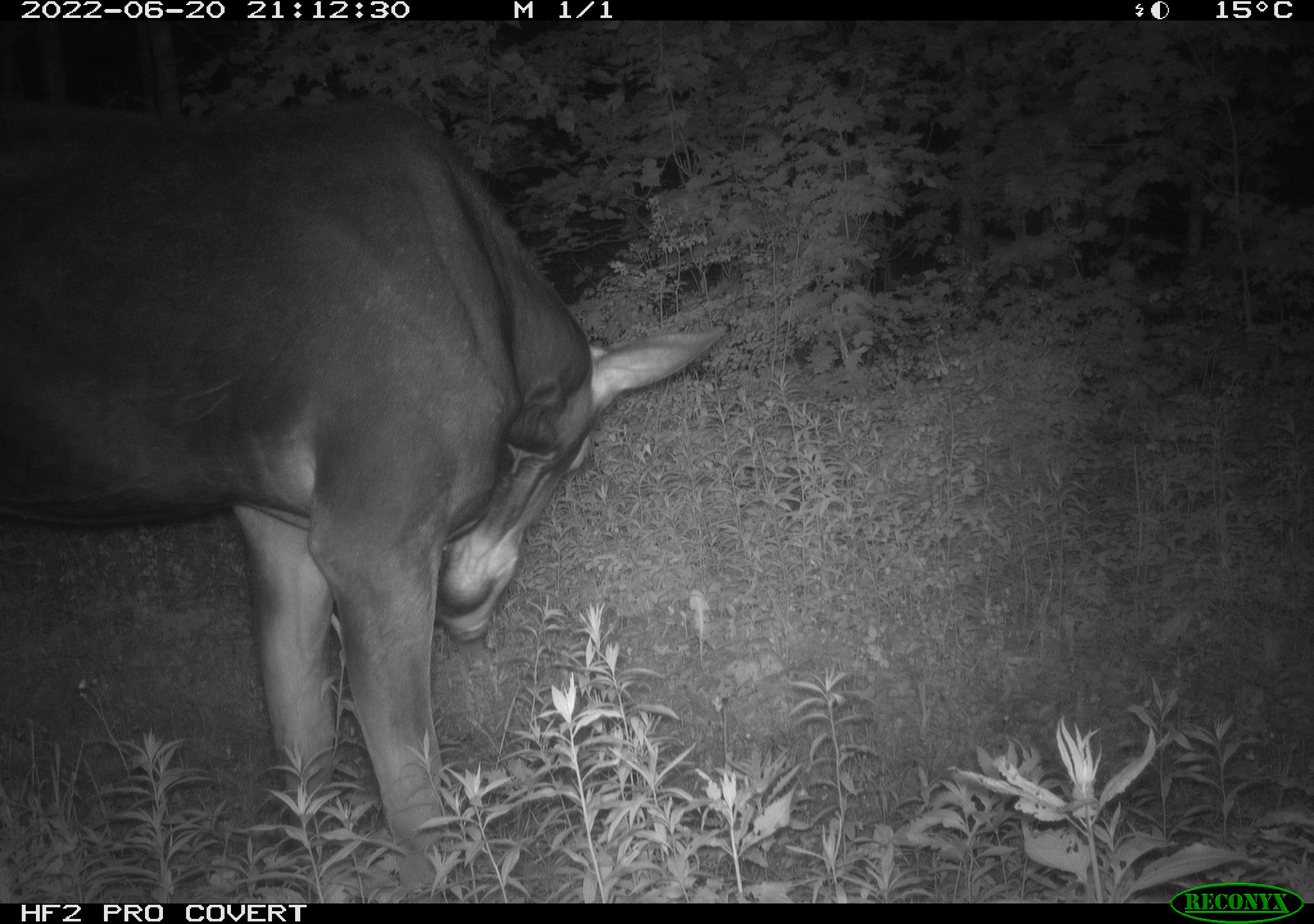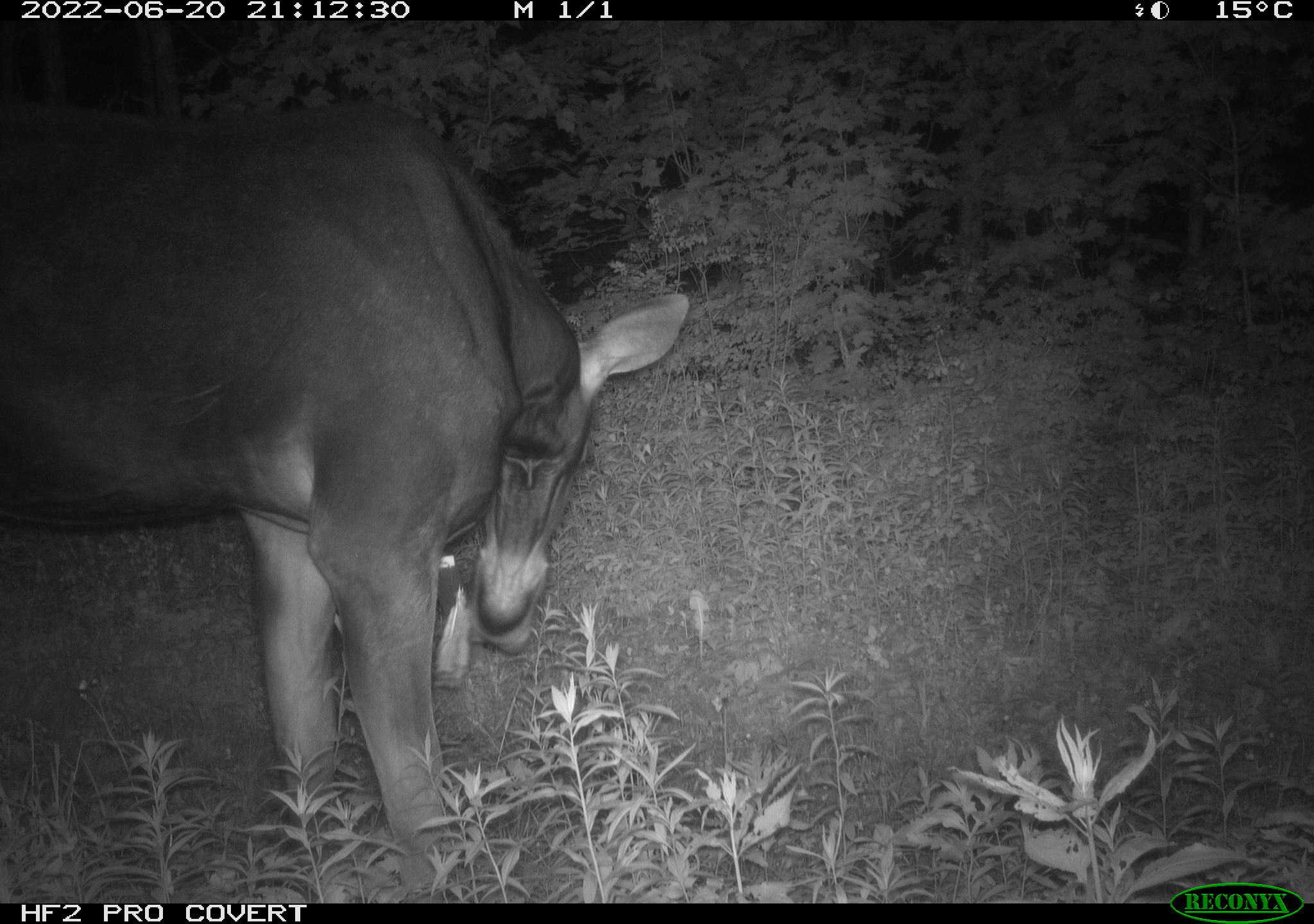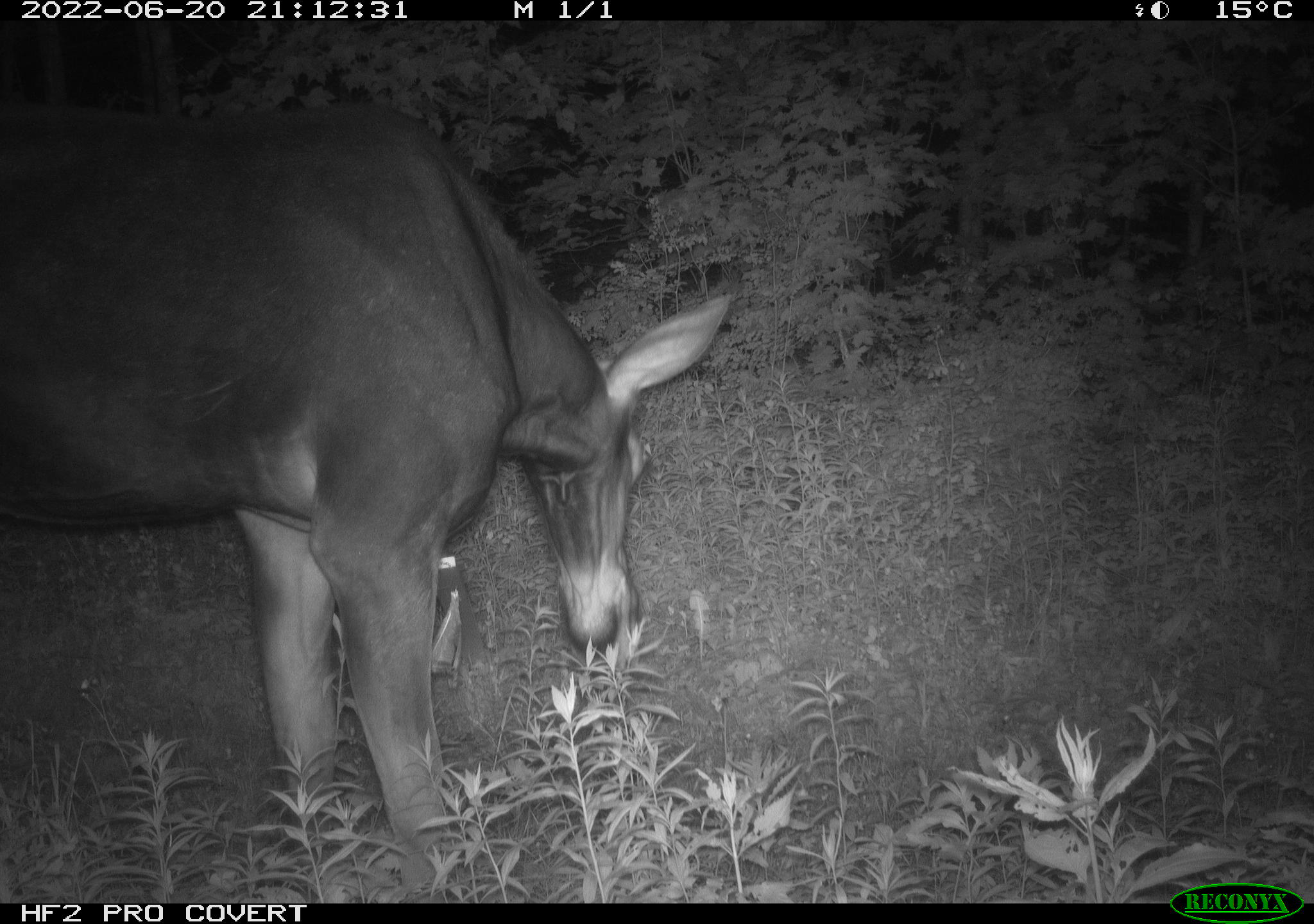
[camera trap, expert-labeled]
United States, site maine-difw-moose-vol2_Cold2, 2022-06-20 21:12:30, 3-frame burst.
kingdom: Animalia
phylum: Chordata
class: Mammalia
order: Artiodactyla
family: Cervidae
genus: Alces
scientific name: Alces alces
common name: moose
Moose (Alces alces).